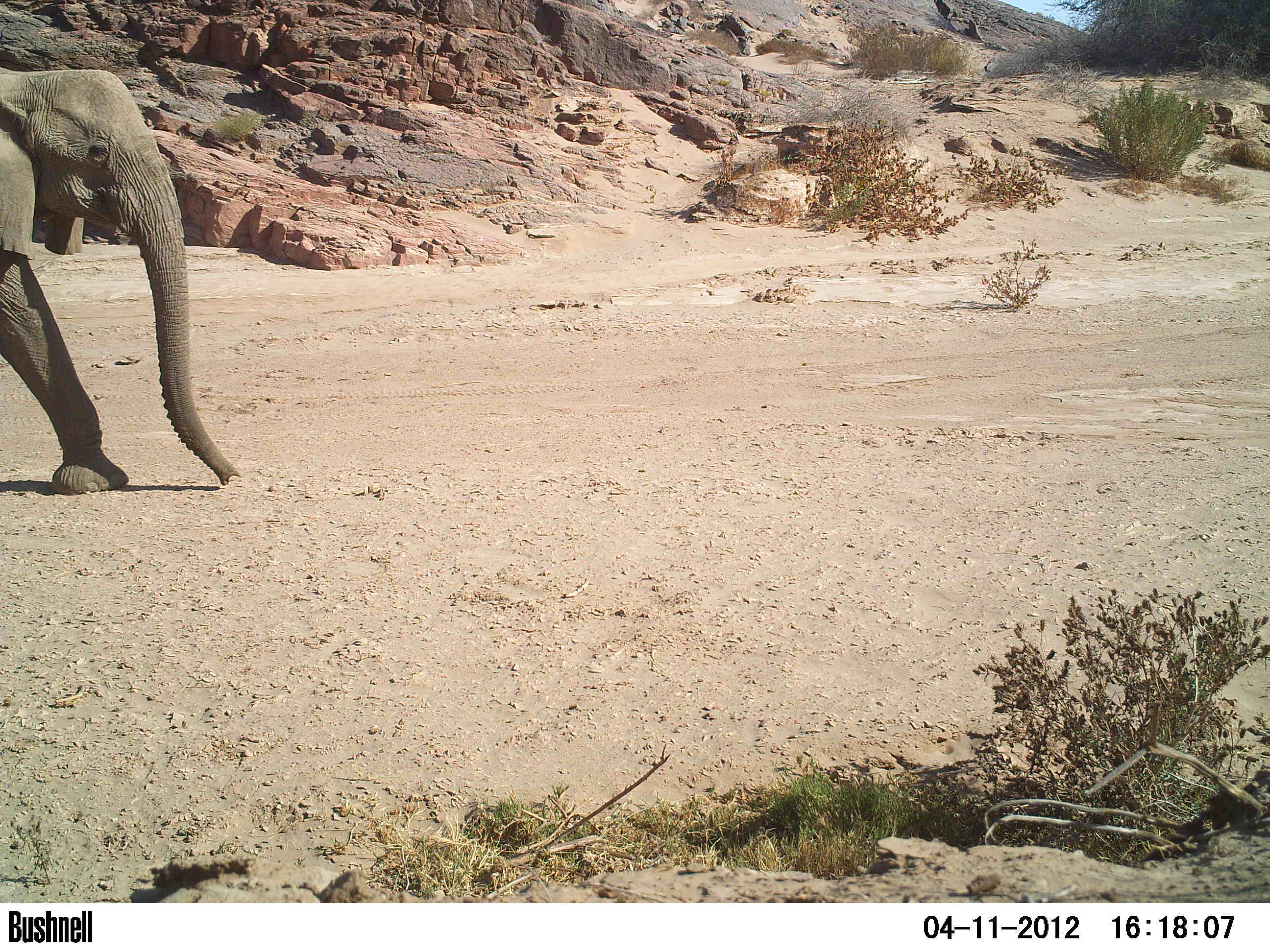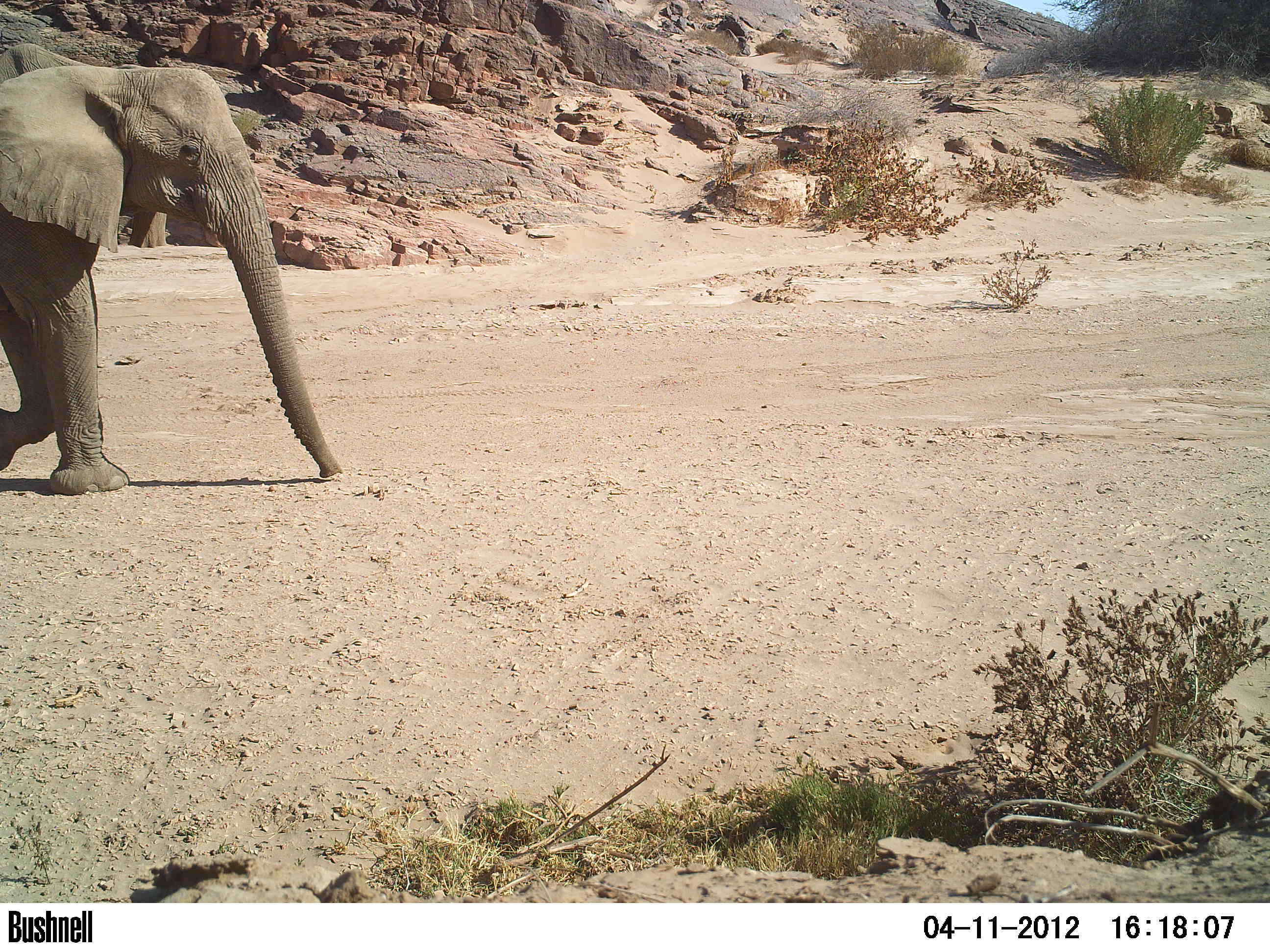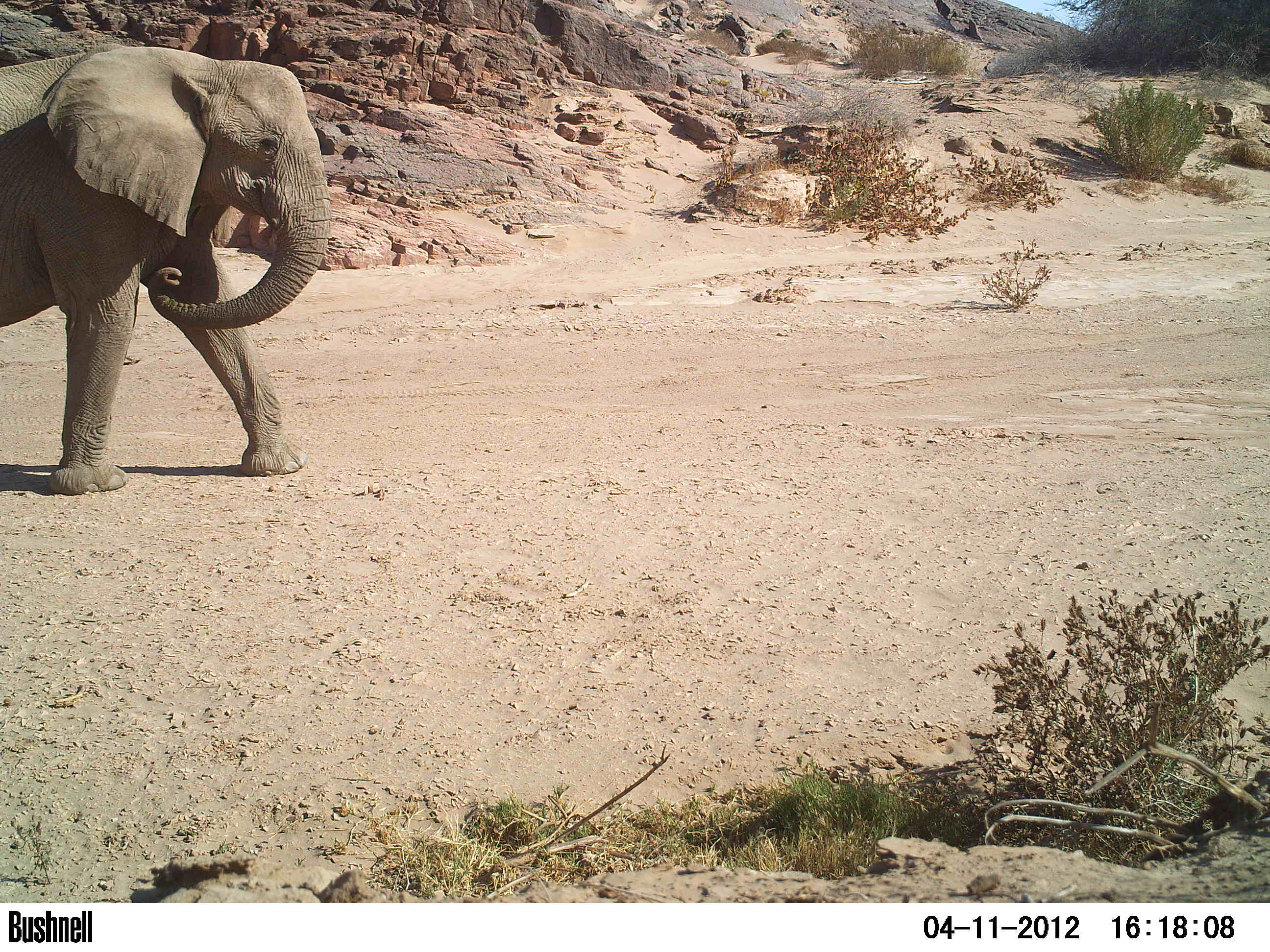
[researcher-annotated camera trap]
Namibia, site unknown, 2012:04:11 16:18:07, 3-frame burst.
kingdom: Animalia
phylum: Chordata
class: Mammalia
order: Proboscidea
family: Elephantidae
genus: Loxodonta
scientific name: Loxodonta africana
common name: african elephant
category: loxodanta africana